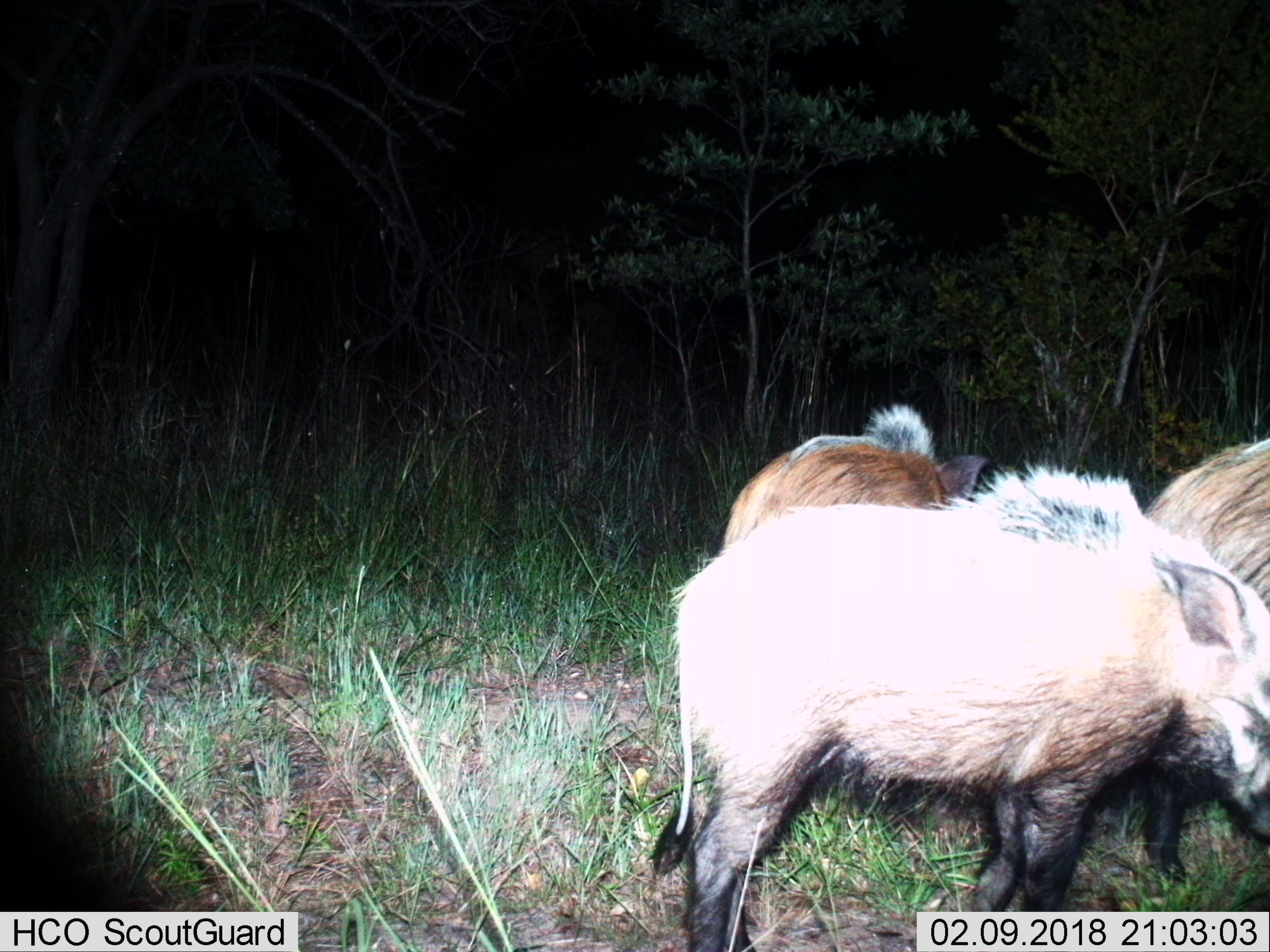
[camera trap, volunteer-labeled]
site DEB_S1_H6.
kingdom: Animalia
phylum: Chordata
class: Mammalia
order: Artiodactyla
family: Suidae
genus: Potamochoerus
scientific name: Potamochoerus larvatus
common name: bushpig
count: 3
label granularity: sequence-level